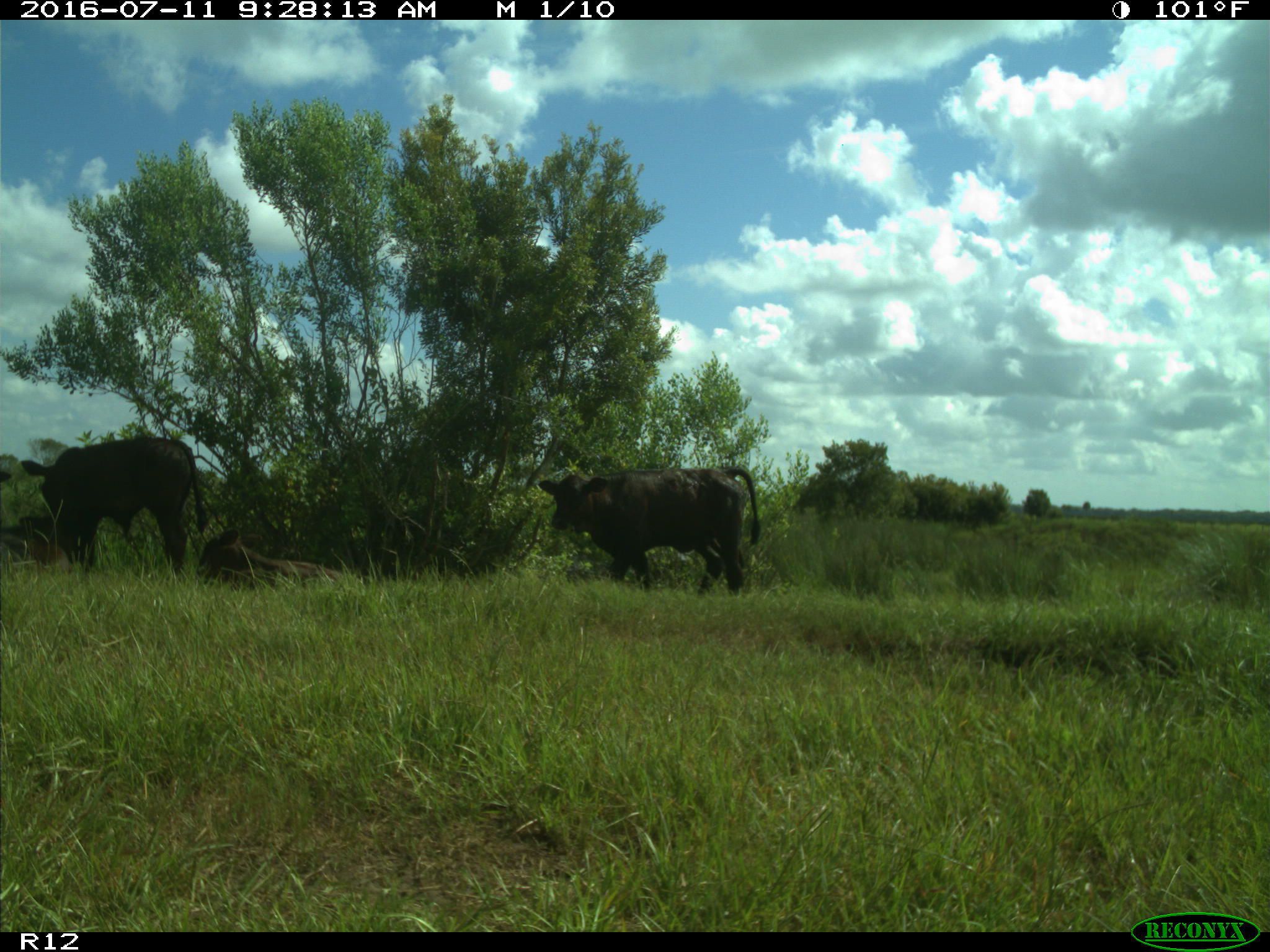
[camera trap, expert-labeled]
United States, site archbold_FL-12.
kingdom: Animalia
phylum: Chordata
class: Mammalia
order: Artiodactyla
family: Bovidae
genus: Bos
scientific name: Bos taurus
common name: domestic cow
Bos taurus (domestic cow).